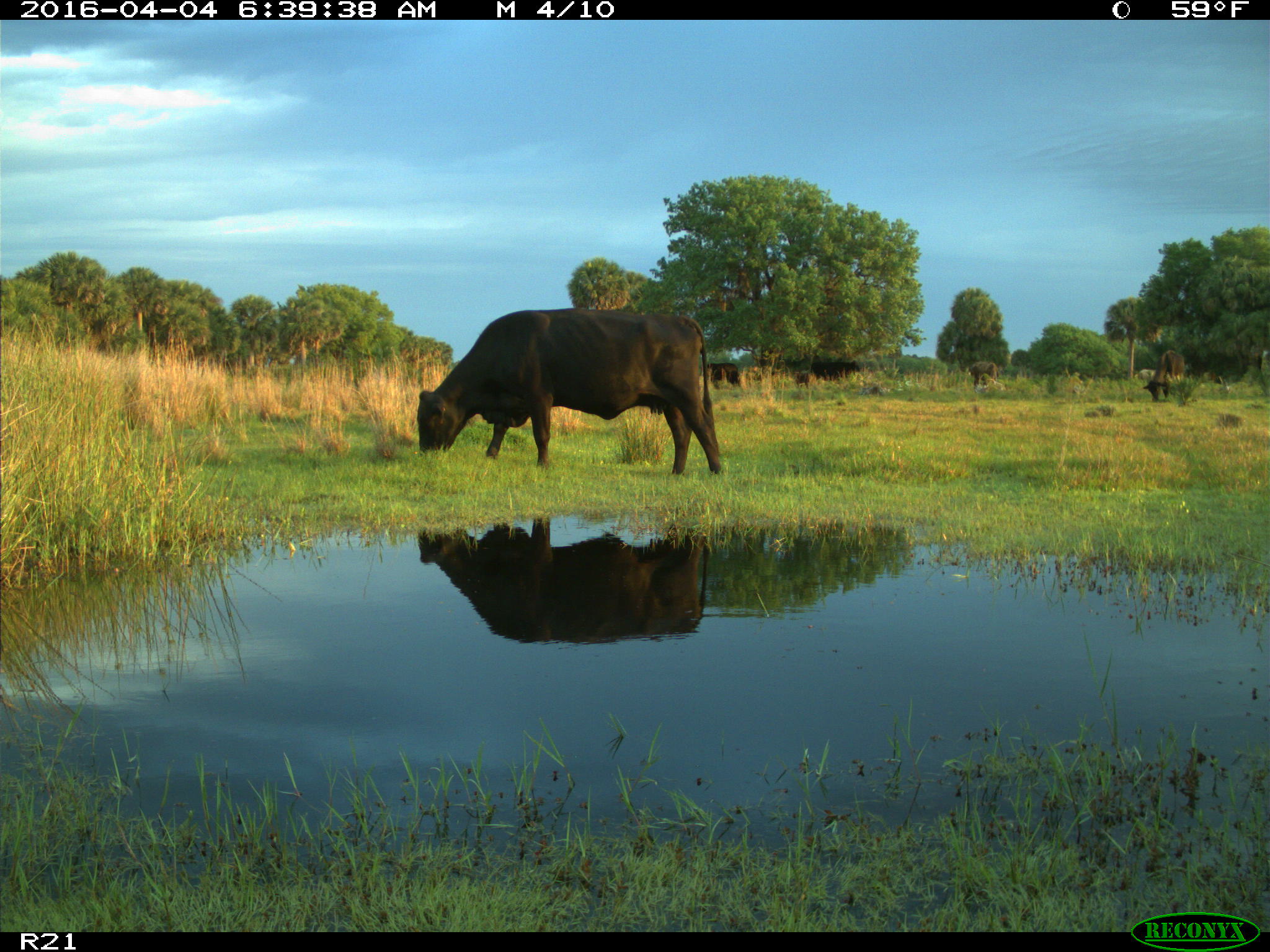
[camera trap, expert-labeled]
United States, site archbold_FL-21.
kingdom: Animalia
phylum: Chordata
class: Mammalia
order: Artiodactyla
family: Bovidae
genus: Bos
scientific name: Bos taurus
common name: domestic cow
Bos taurus (domestic cow).